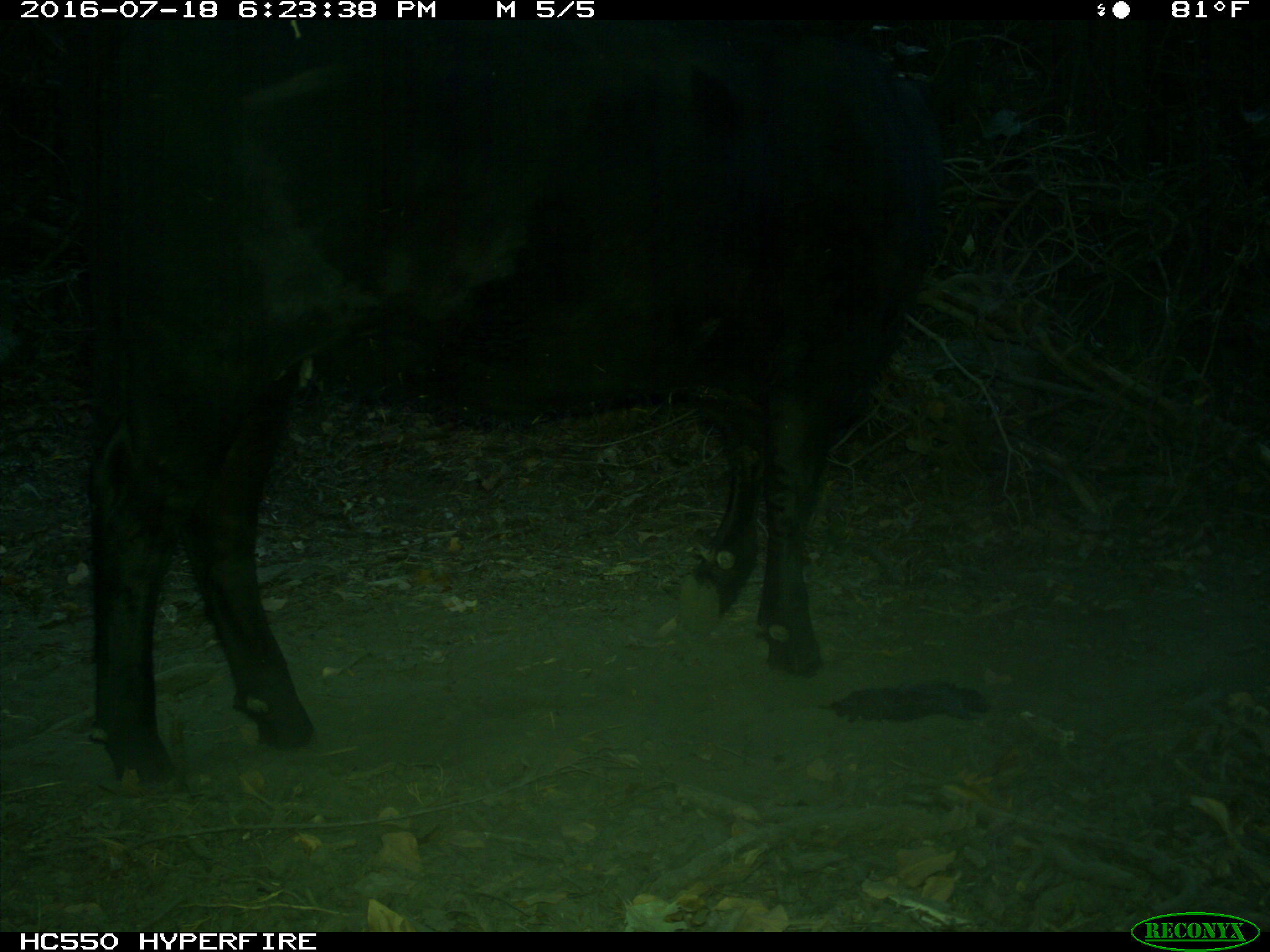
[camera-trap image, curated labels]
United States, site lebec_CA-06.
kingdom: Animalia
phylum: Chordata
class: Mammalia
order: Artiodactyla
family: Bovidae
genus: Bos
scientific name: Bos taurus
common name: domestic cow